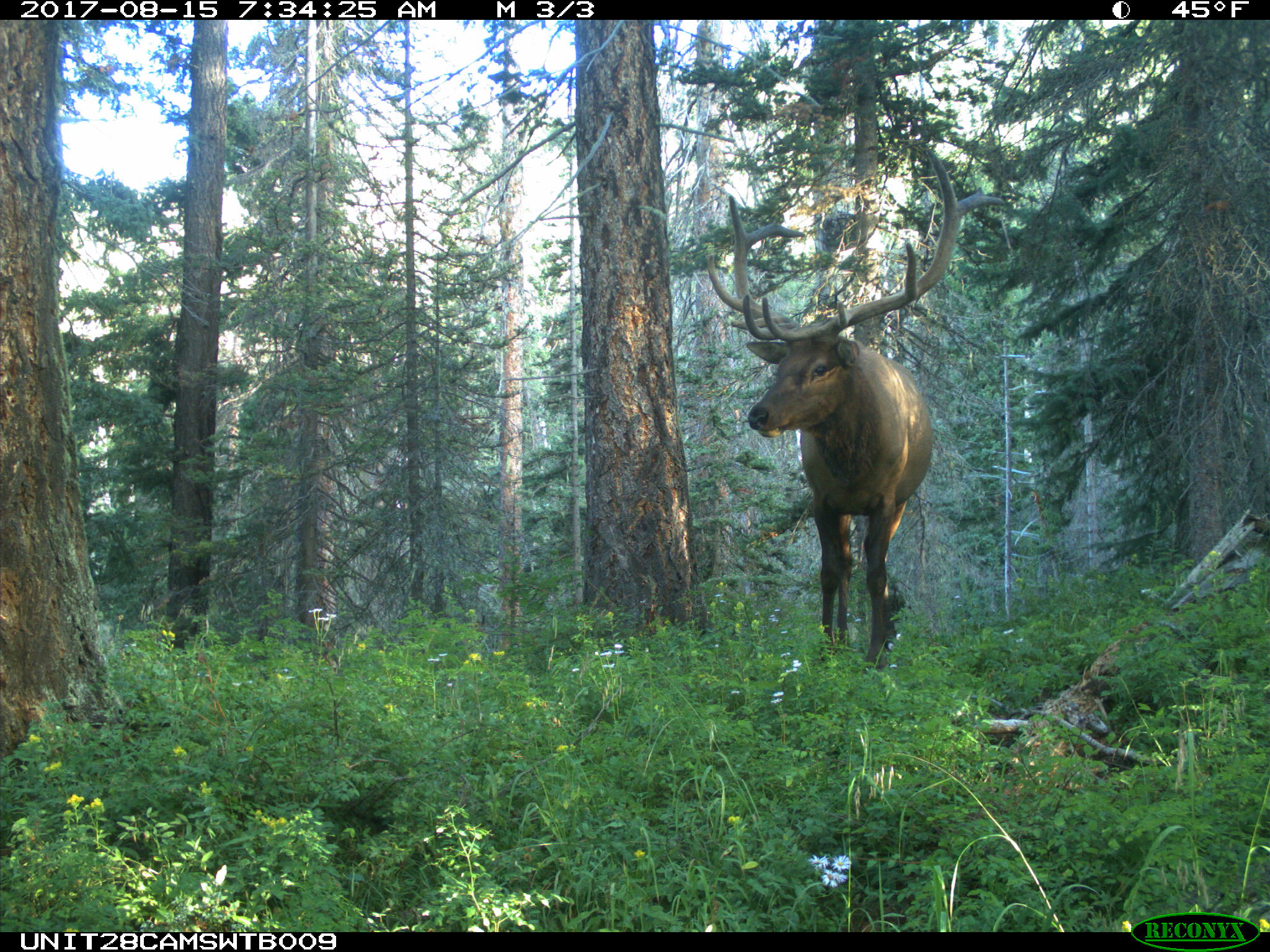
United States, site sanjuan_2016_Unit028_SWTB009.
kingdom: Animalia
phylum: Chordata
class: Mammalia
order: Artiodactyla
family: Cervidae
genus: Cervus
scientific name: Cervus elaphus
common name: red deer